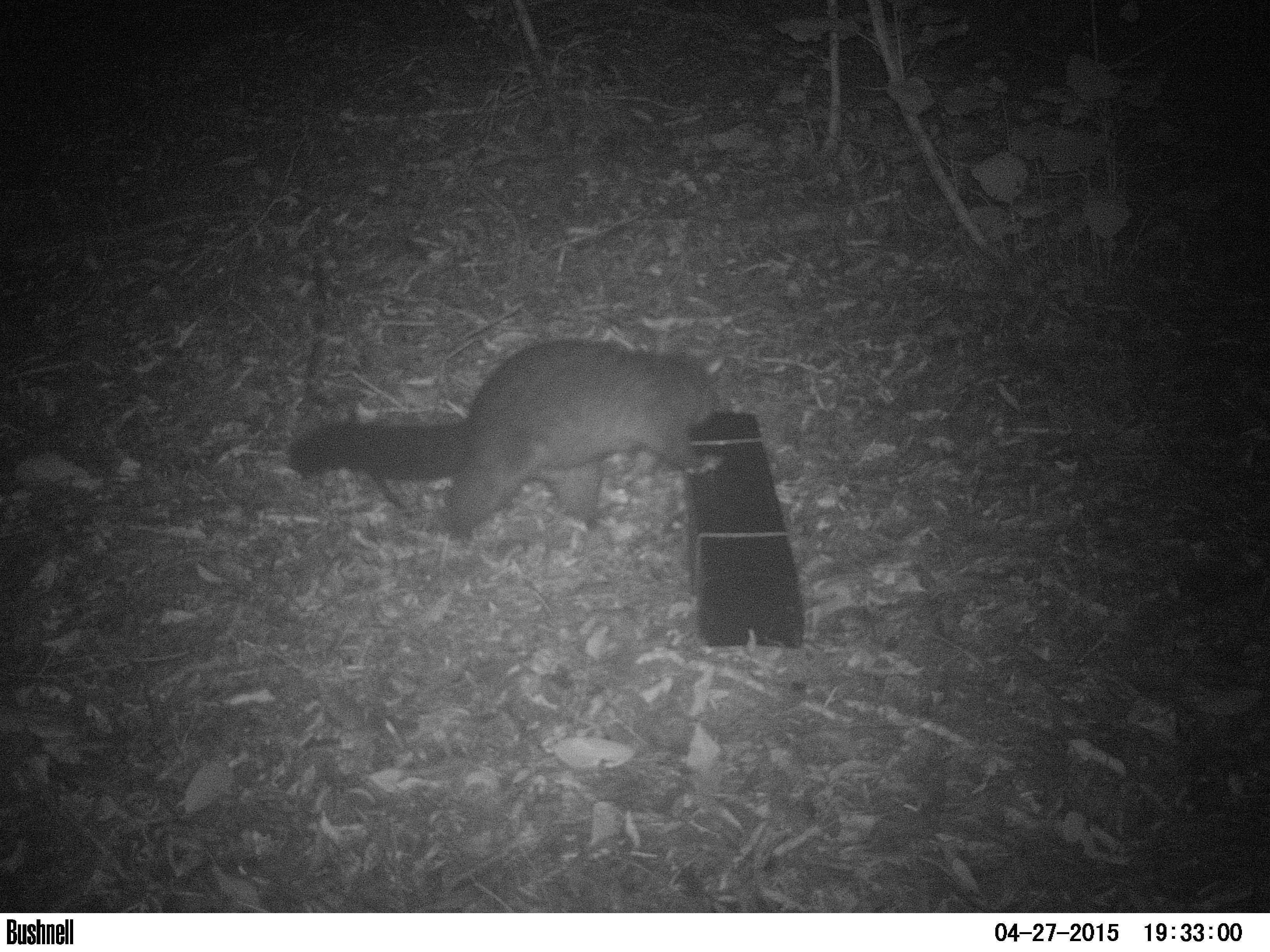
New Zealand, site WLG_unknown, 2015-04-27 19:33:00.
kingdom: Animalia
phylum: Chordata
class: Mammalia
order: Diprotodontia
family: Phalangeridae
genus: Trichosurus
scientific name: Trichosurus vulpecula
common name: common brushtail possum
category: possum